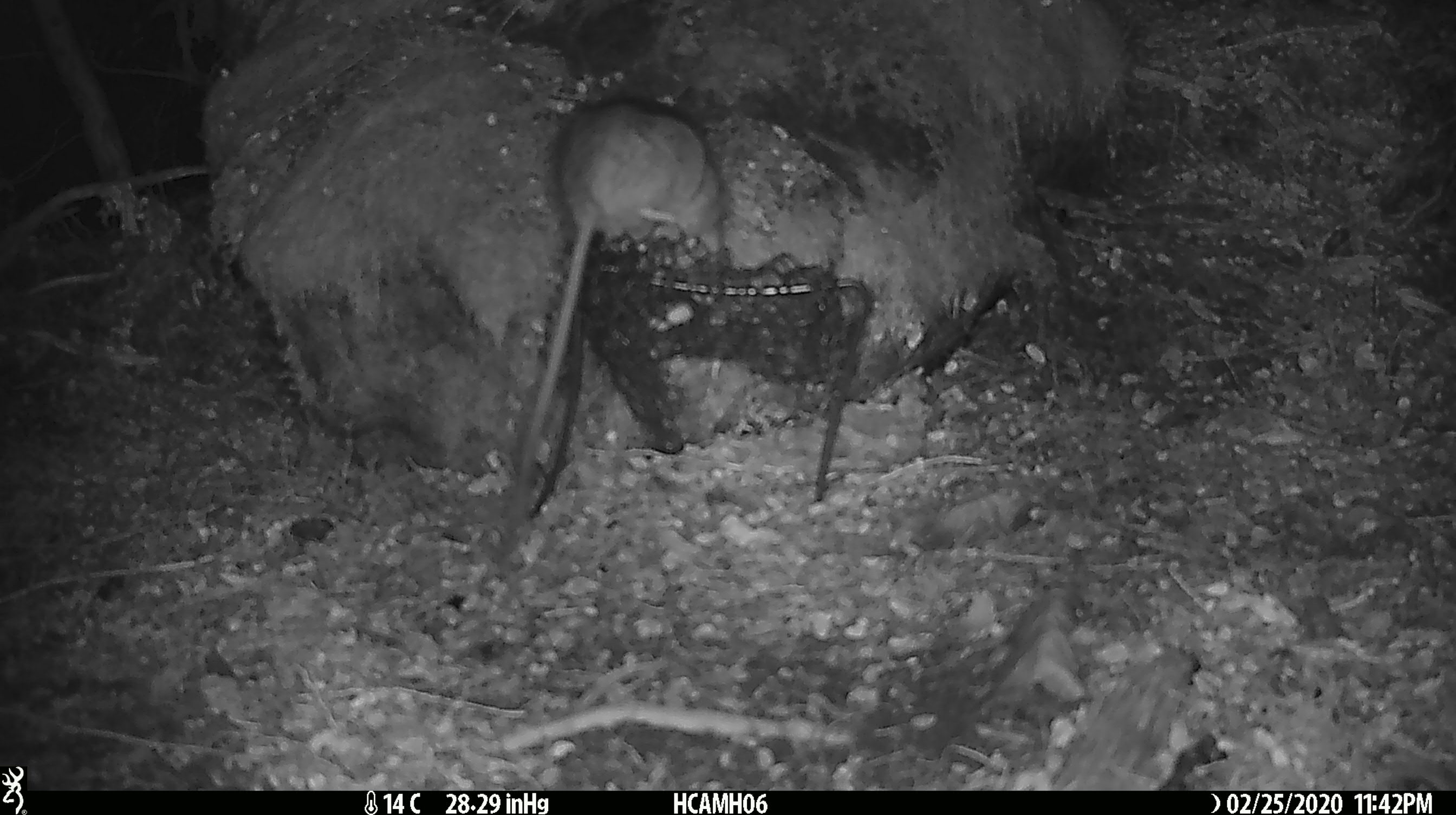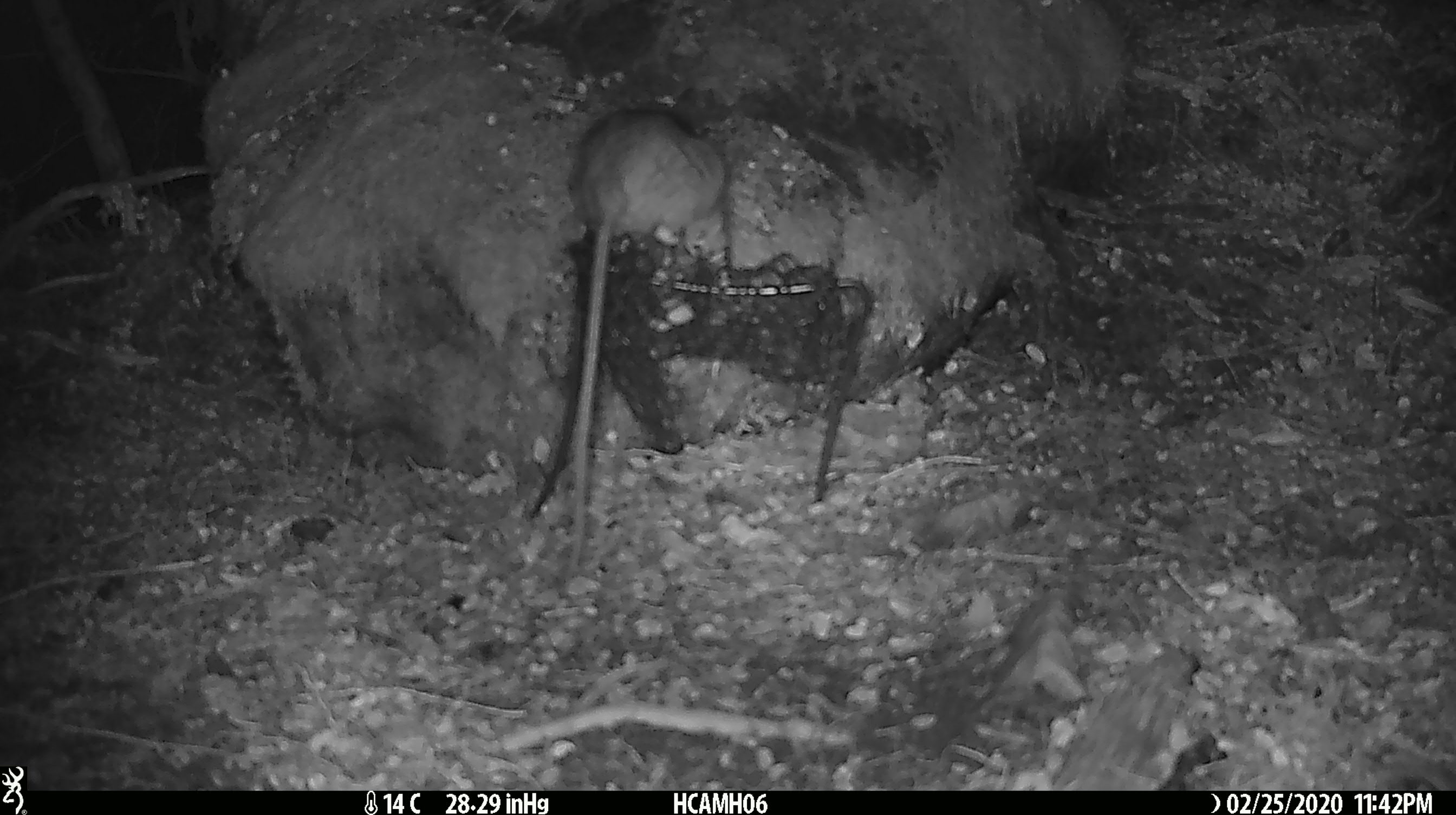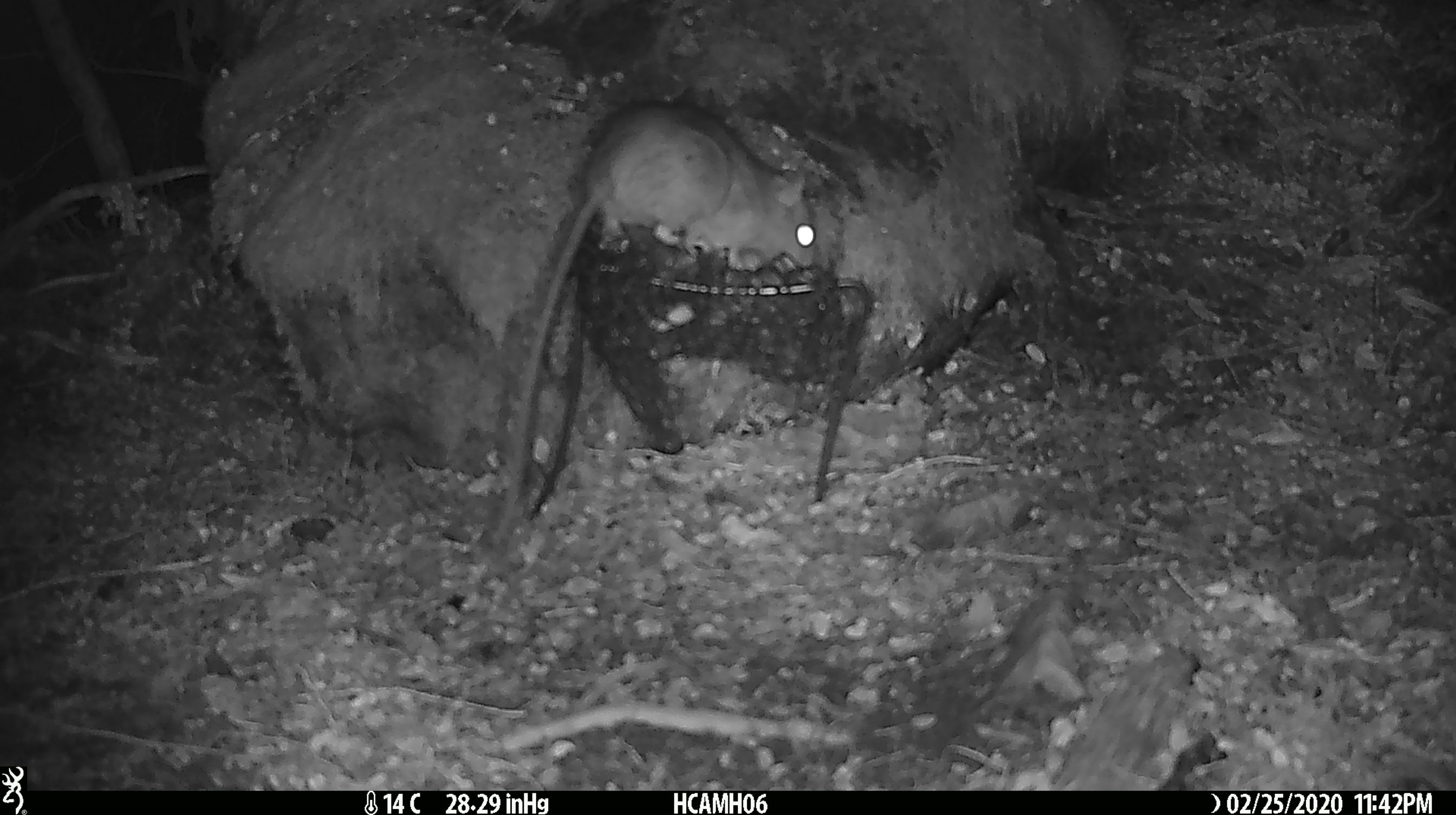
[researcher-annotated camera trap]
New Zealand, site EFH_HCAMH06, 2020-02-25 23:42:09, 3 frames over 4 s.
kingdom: Animalia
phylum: Chordata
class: Mammalia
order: Rodentia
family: Muridae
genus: Rattus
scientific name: Rattus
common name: rat